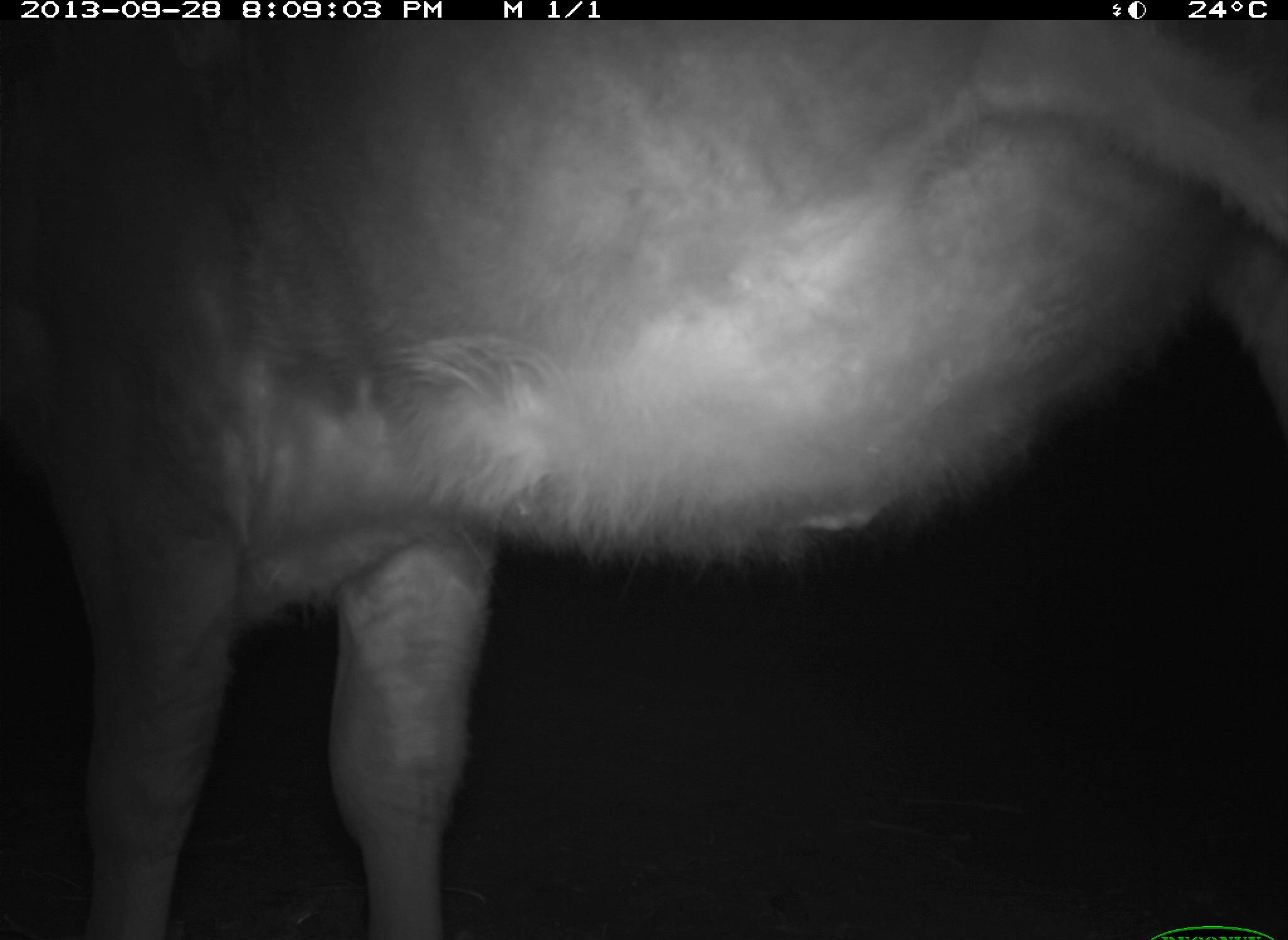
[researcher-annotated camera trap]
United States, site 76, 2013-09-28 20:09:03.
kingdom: Animalia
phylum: Chordata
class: Mammalia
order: Artiodactyla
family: Bovidae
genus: Bos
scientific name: Bos taurus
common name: cow